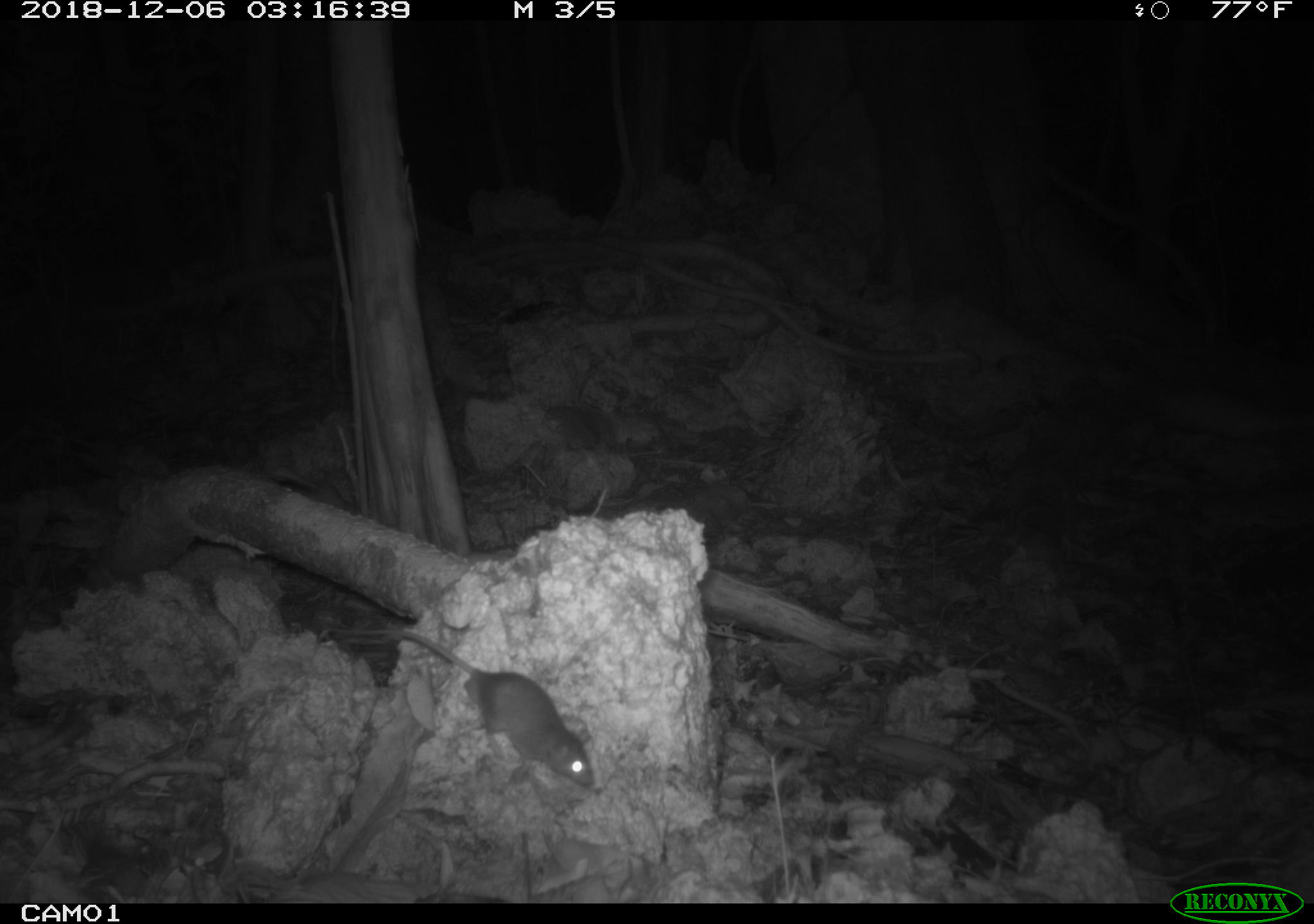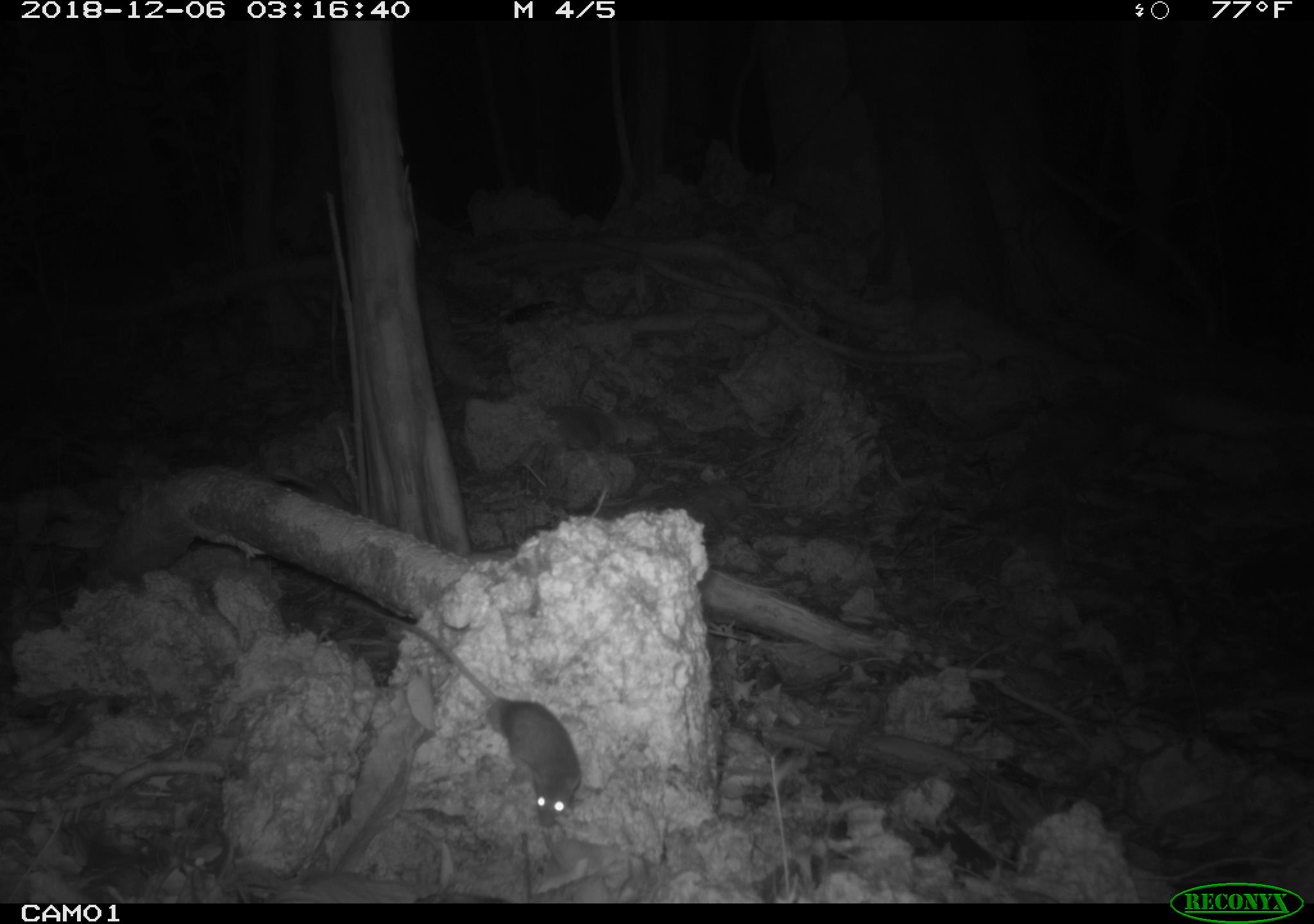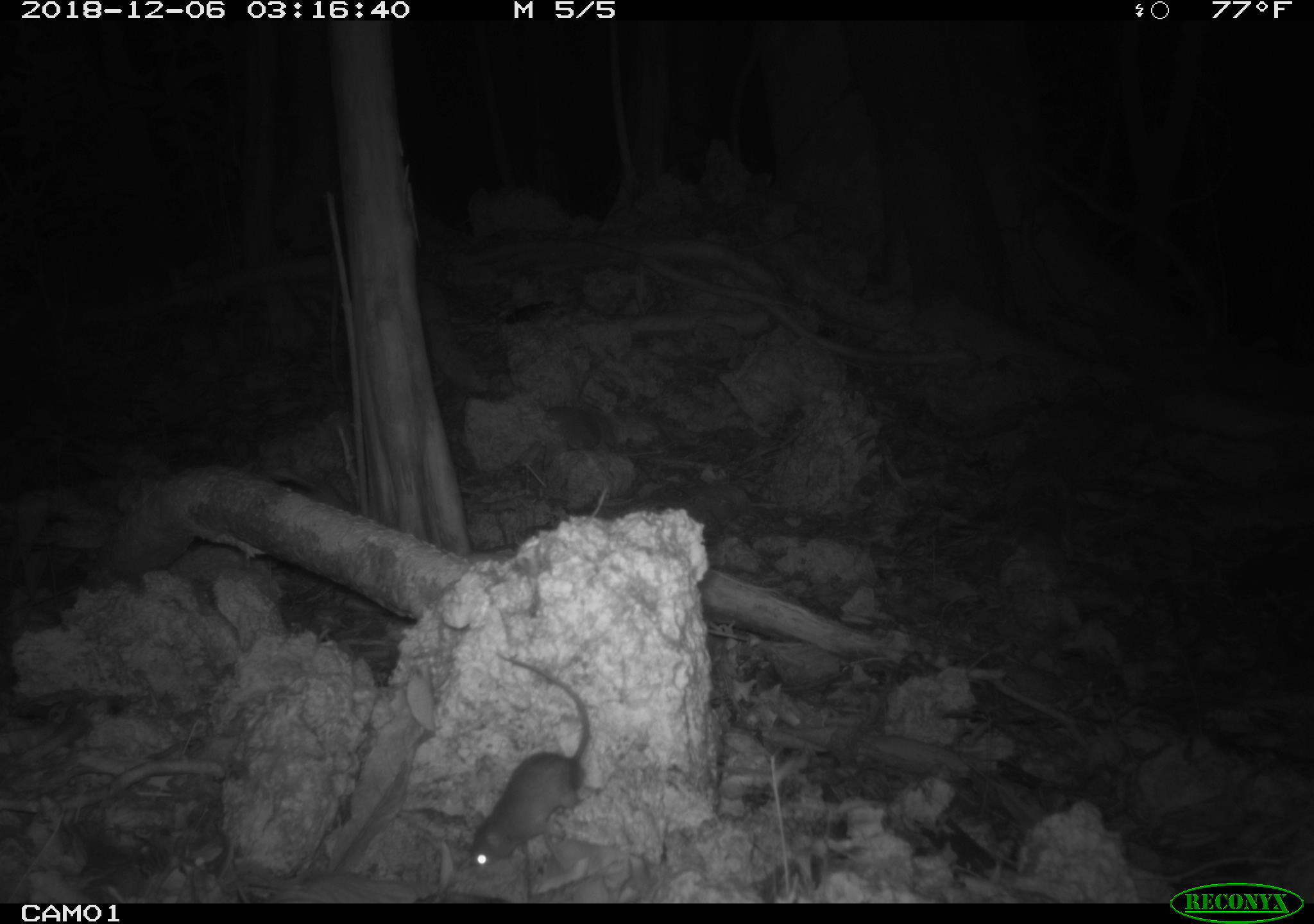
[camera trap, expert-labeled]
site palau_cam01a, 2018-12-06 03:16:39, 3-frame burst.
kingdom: Animalia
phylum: Chordata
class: Mammalia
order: Rodentia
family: Muridae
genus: Rattus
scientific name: Rattus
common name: rat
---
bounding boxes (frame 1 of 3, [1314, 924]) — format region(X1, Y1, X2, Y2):
rat: region(352, 614, 594, 793)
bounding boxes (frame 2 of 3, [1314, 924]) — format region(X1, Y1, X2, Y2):
rat: region(344, 579, 579, 825)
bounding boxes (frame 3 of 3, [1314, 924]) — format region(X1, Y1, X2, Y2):
rat: region(457, 651, 591, 882)